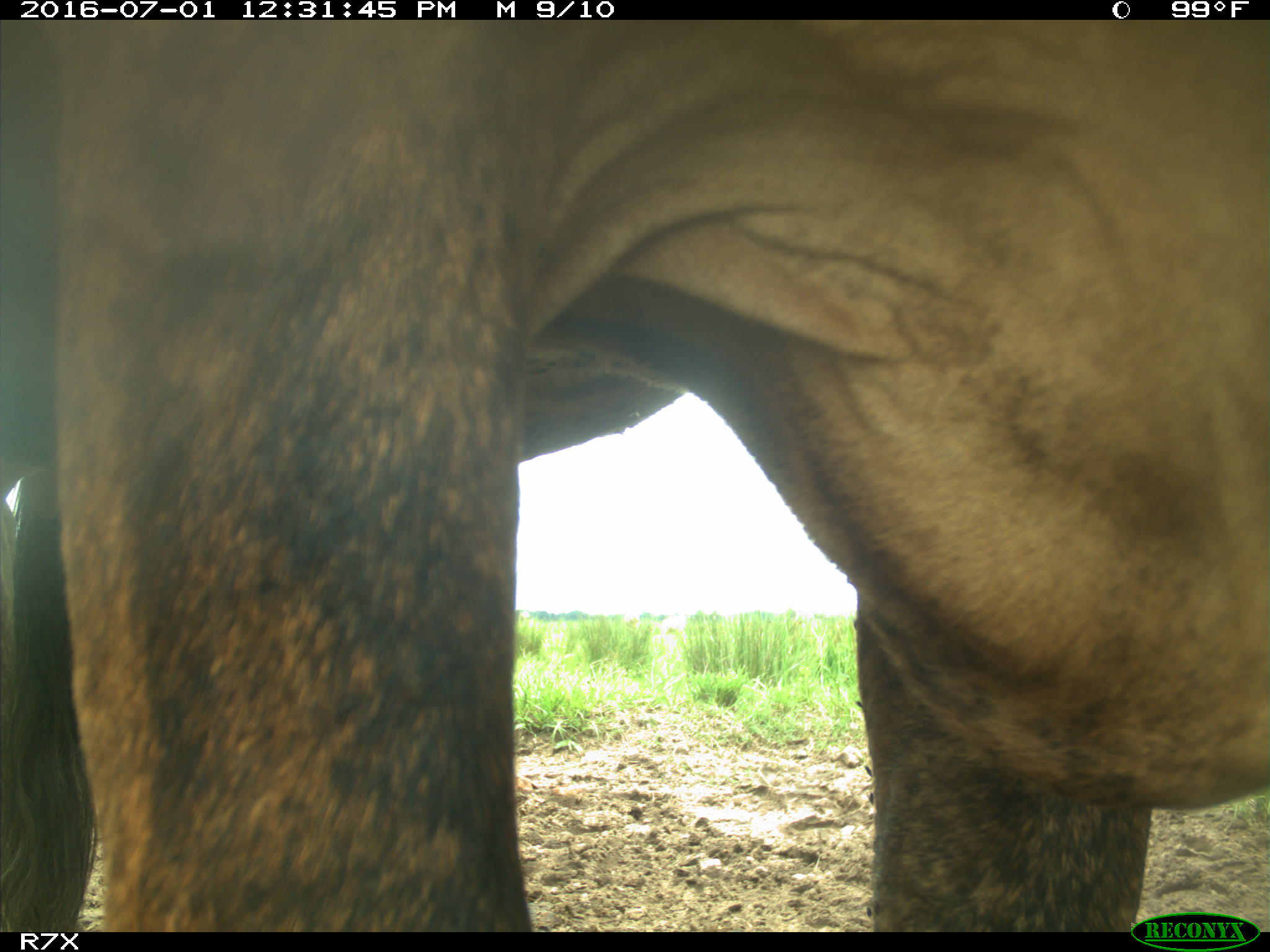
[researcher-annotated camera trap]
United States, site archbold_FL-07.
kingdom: Animalia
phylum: Chordata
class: Mammalia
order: Artiodactyla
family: Bovidae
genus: Bos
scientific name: Bos taurus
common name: domestic cow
Bos taurus (domestic cow).